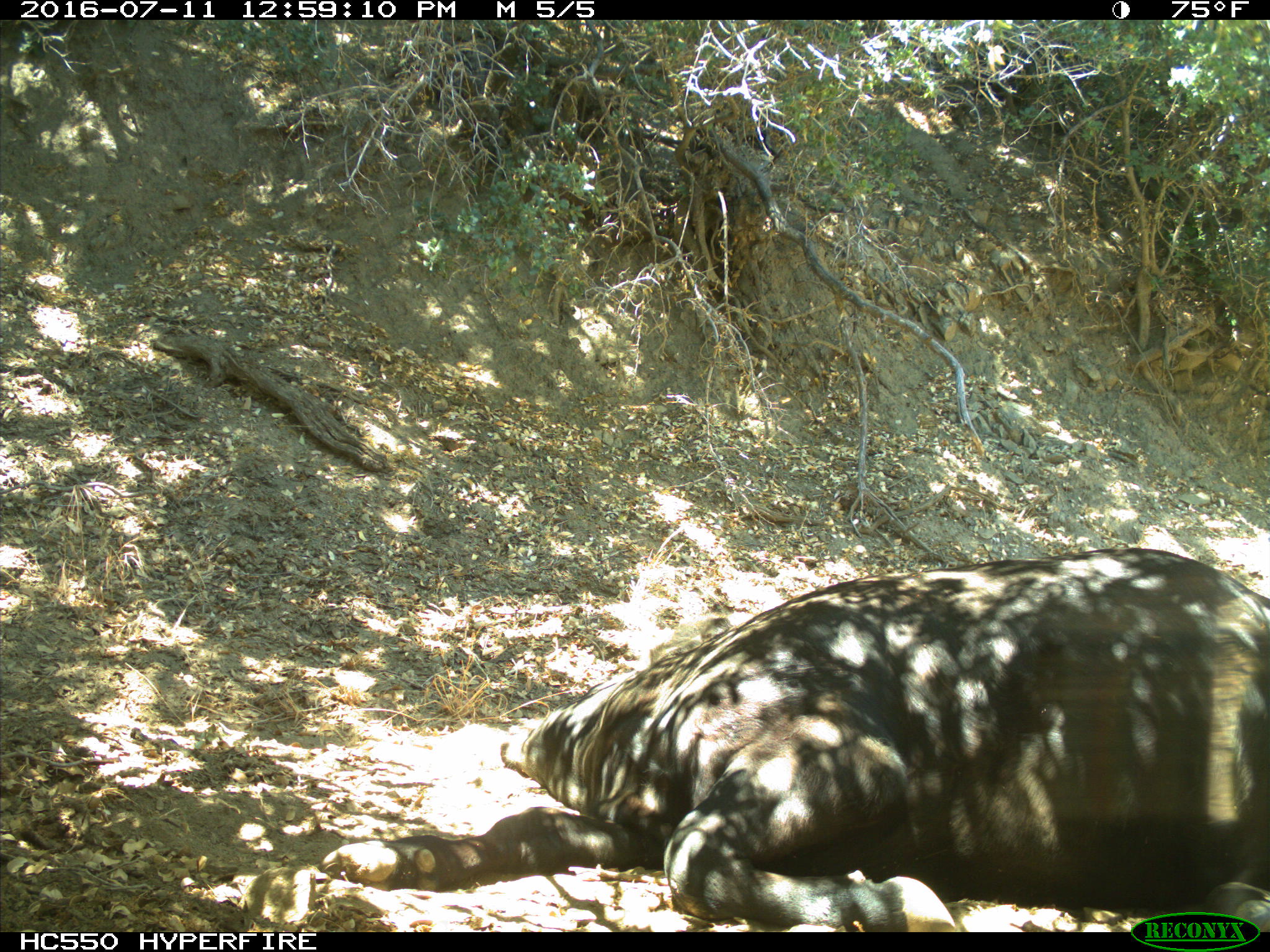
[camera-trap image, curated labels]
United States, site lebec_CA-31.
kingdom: Animalia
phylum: Chordata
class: Mammalia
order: Artiodactyla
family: Bovidae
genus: Bos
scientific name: Bos taurus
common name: domestic cow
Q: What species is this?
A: Bos taurus (domestic cow).